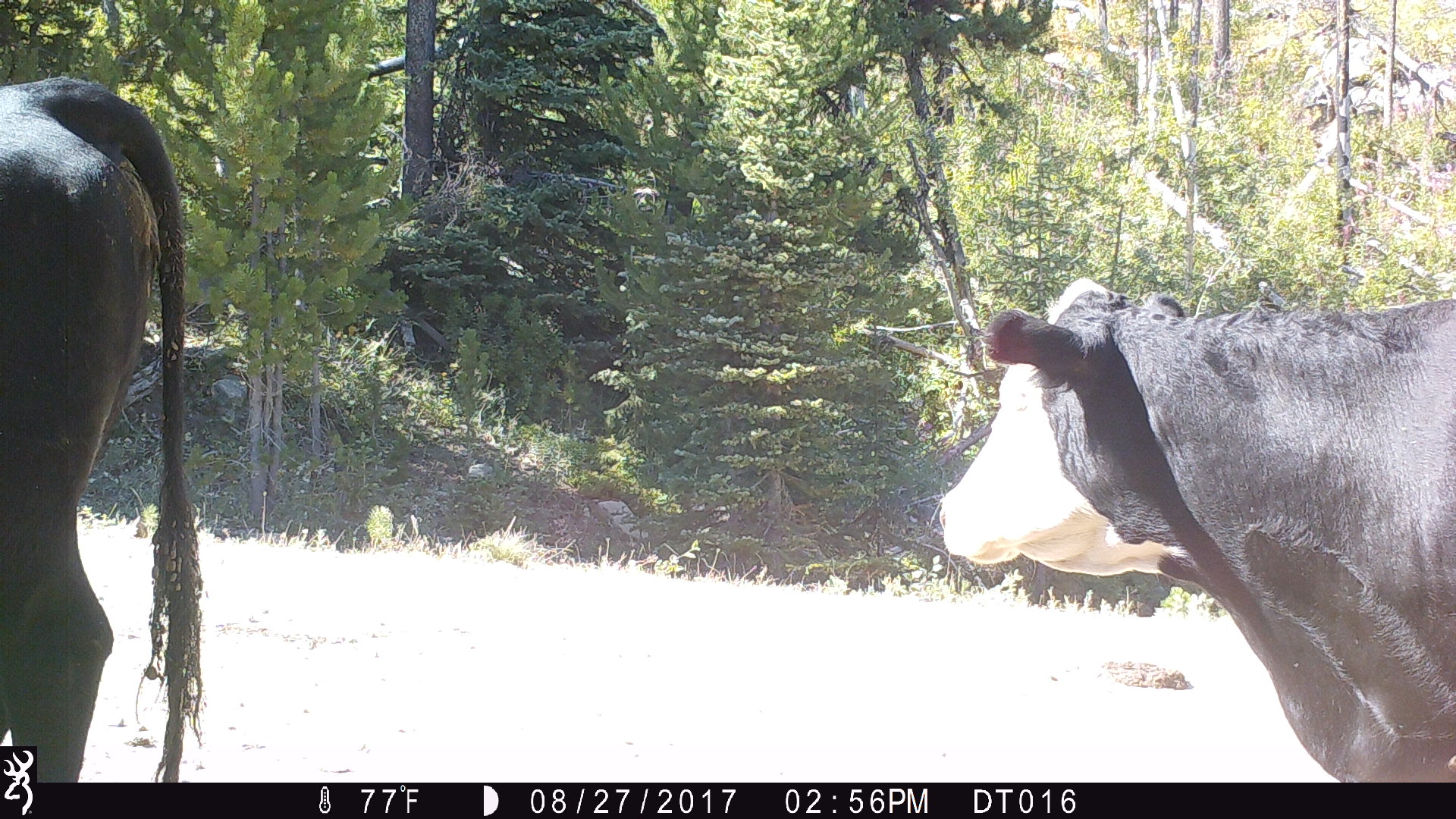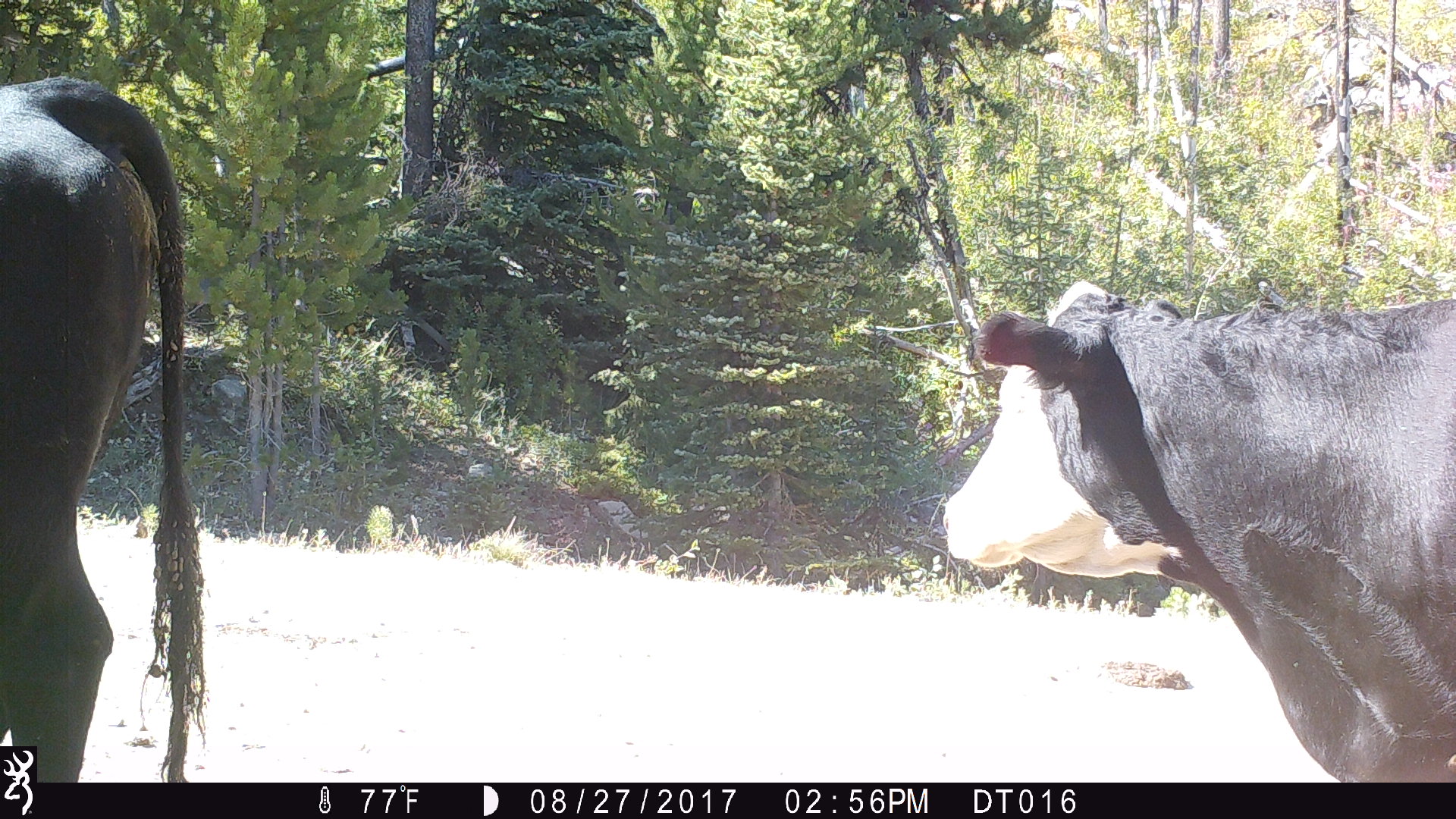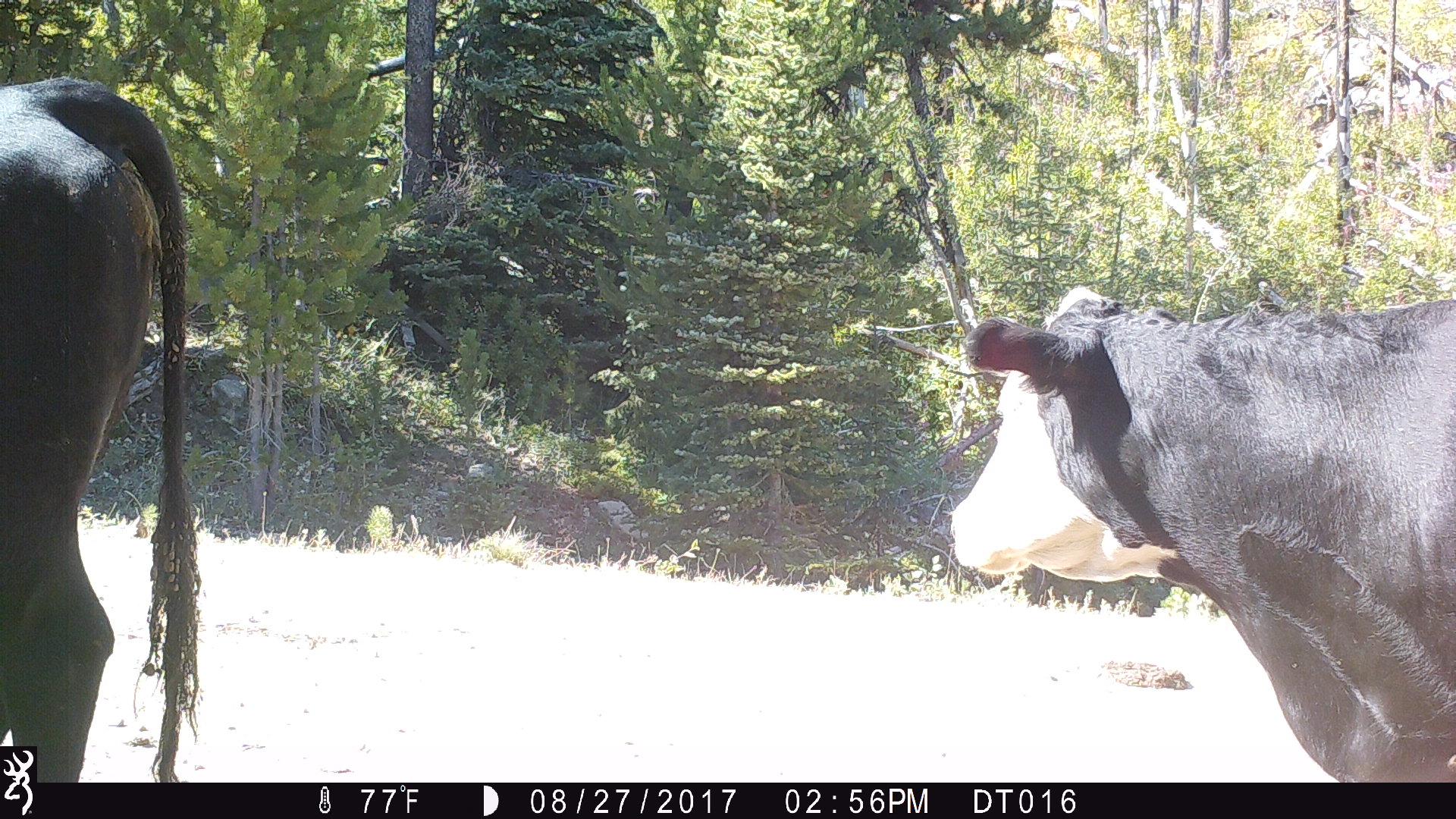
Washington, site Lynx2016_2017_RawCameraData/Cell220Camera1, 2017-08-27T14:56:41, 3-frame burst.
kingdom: Animalia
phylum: Chordata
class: Mammalia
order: Artiodactyla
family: Bovidae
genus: Bos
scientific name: Bos taurus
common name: domestic cattle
Domestic cattle (Bos taurus). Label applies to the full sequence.